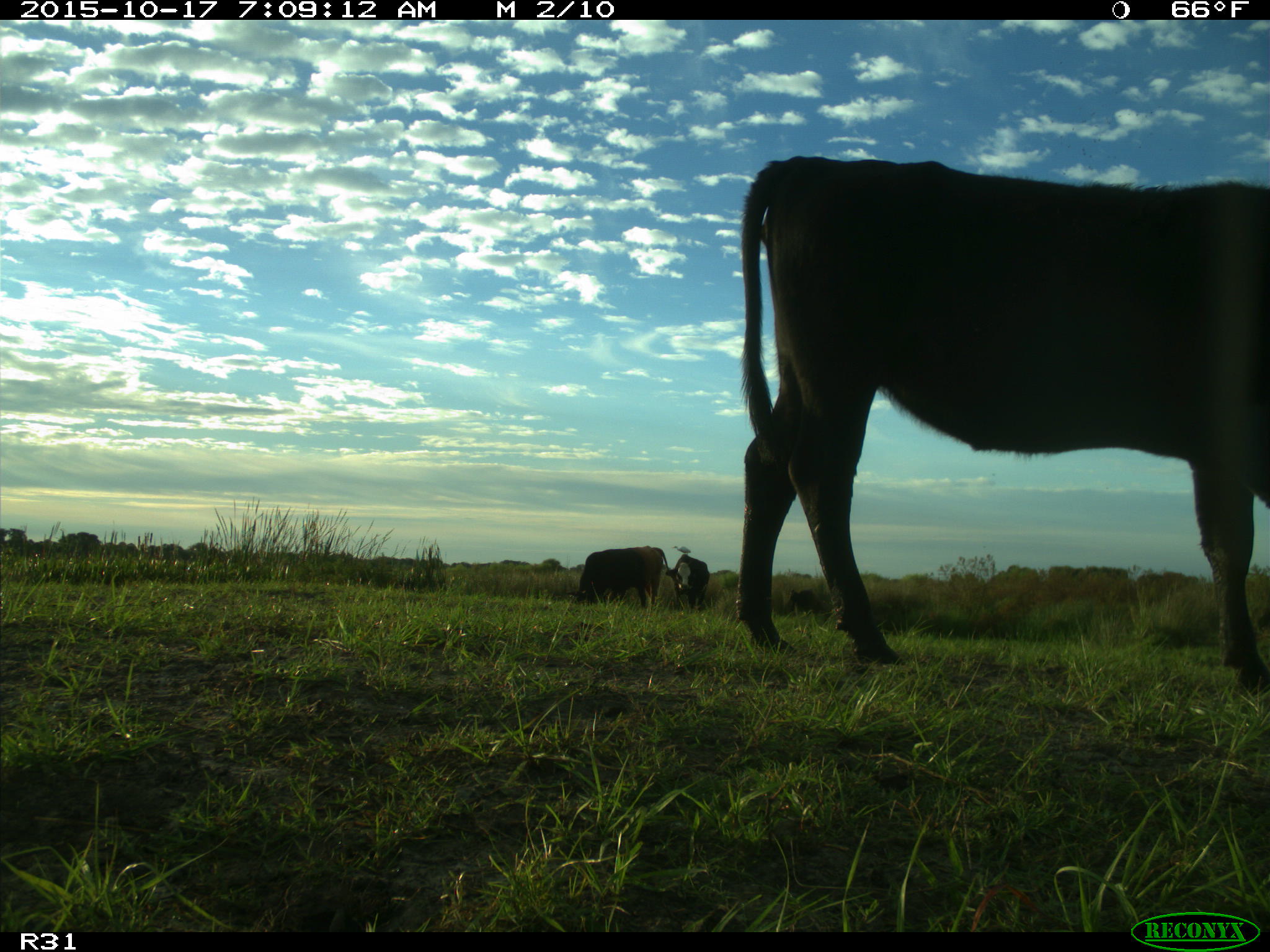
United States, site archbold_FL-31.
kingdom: Animalia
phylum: Chordata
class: Mammalia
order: Artiodactyla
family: Bovidae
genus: Bos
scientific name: Bos taurus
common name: domestic cow